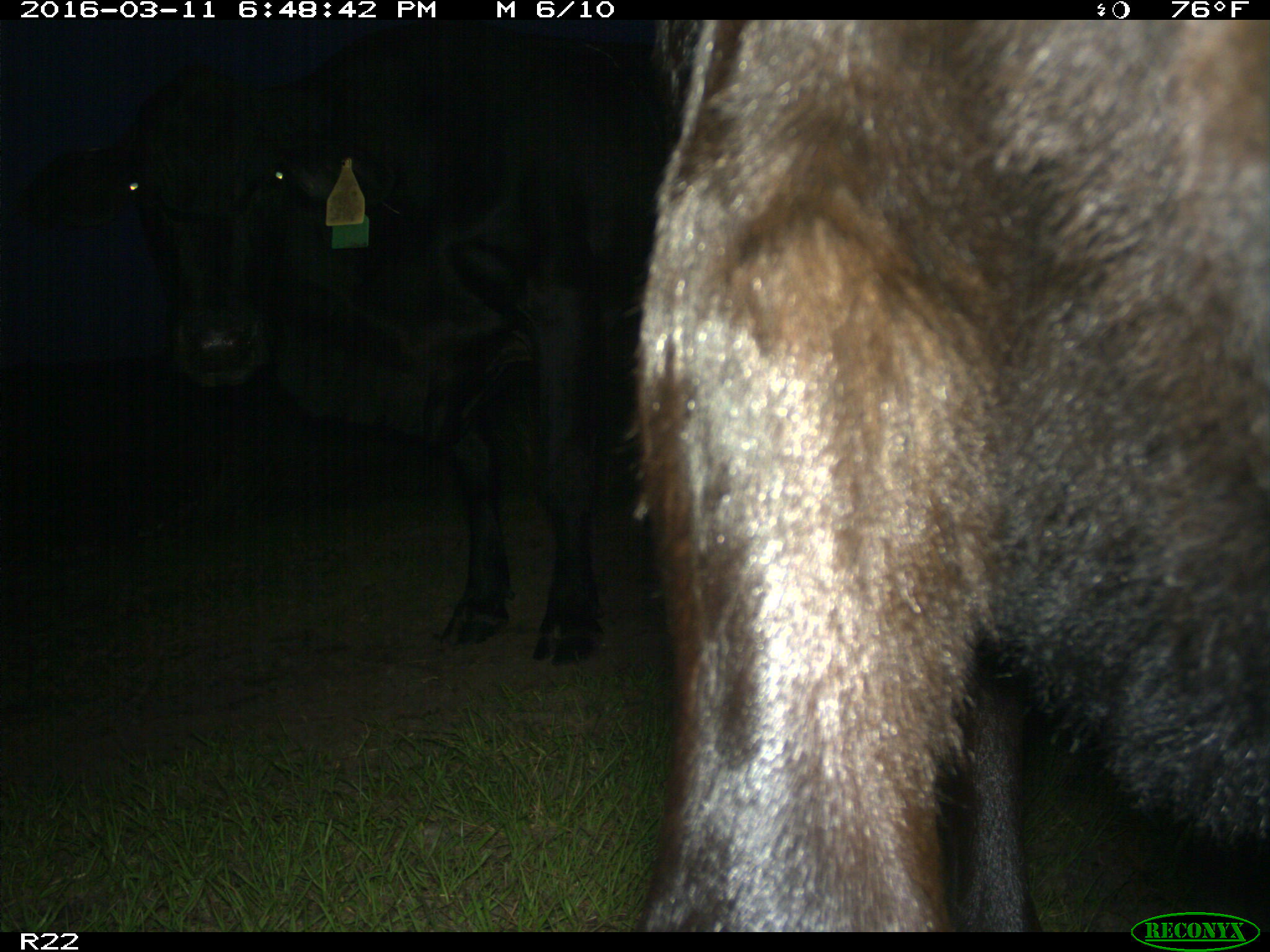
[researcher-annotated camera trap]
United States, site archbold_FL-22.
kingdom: Animalia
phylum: Chordata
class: Mammalia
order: Artiodactyla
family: Bovidae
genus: Bos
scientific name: Bos taurus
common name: domestic cow